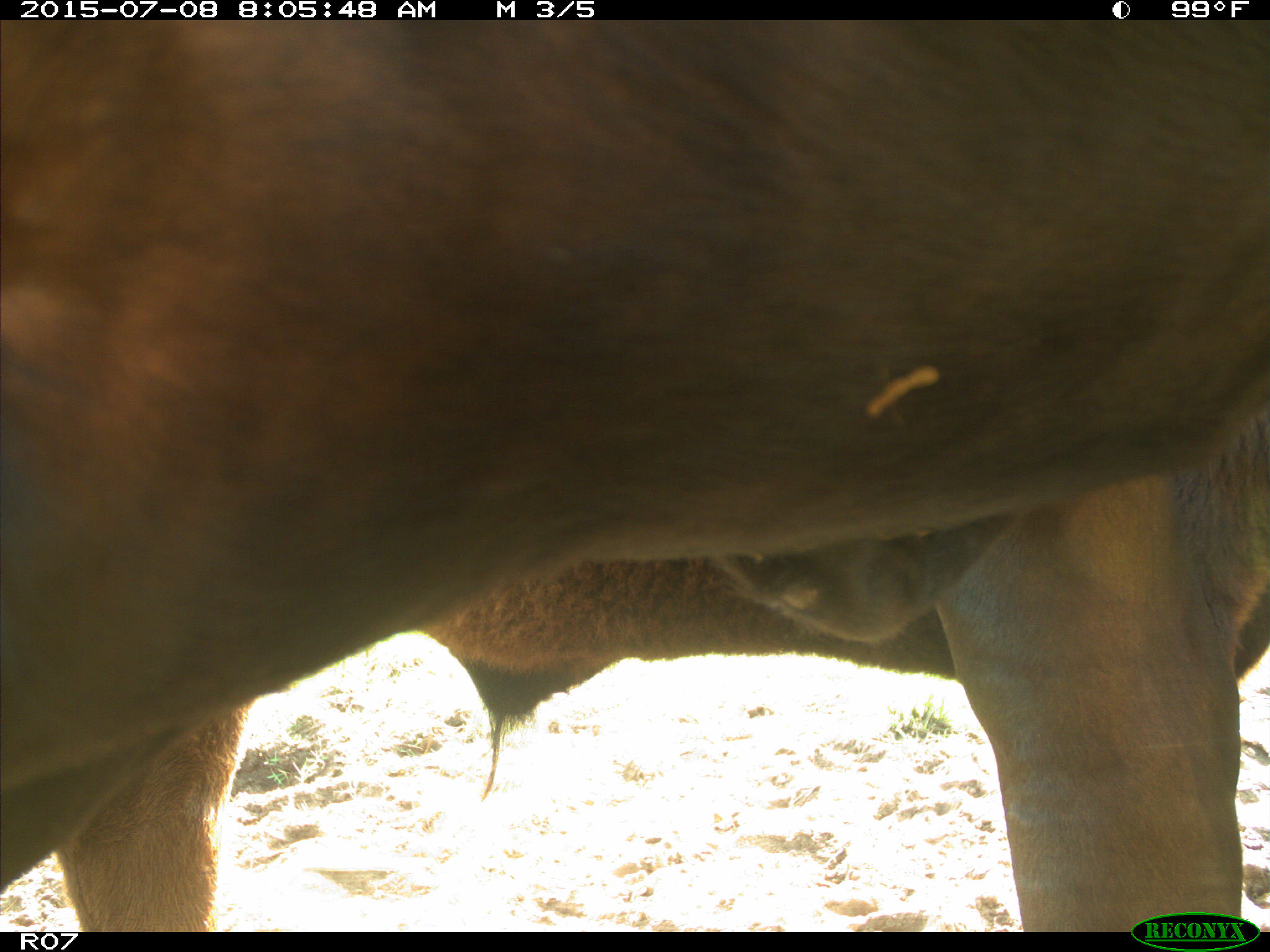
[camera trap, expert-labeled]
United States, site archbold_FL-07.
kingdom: Animalia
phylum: Chordata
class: Mammalia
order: Artiodactyla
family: Bovidae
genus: Bos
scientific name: Bos taurus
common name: domestic cow